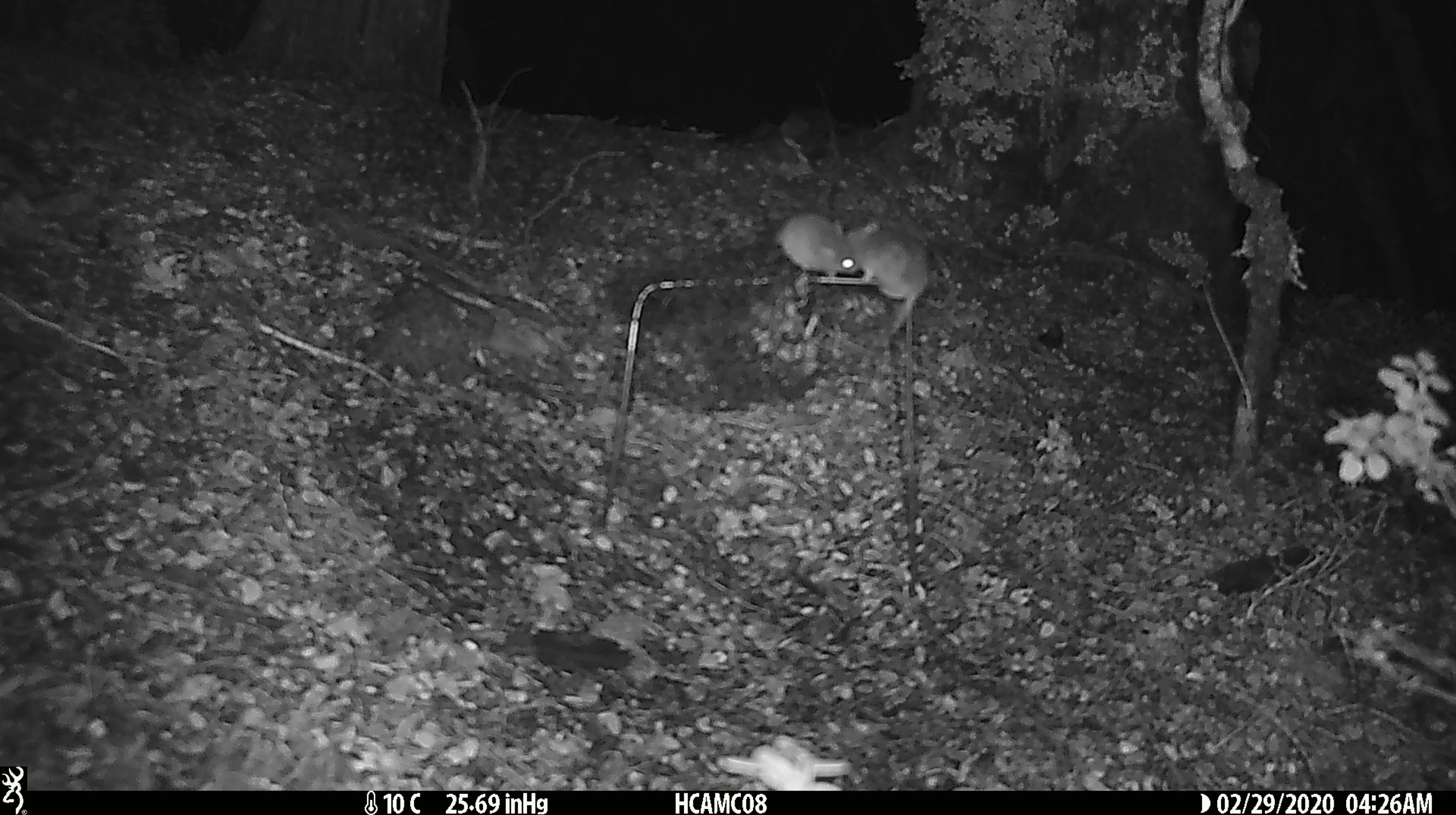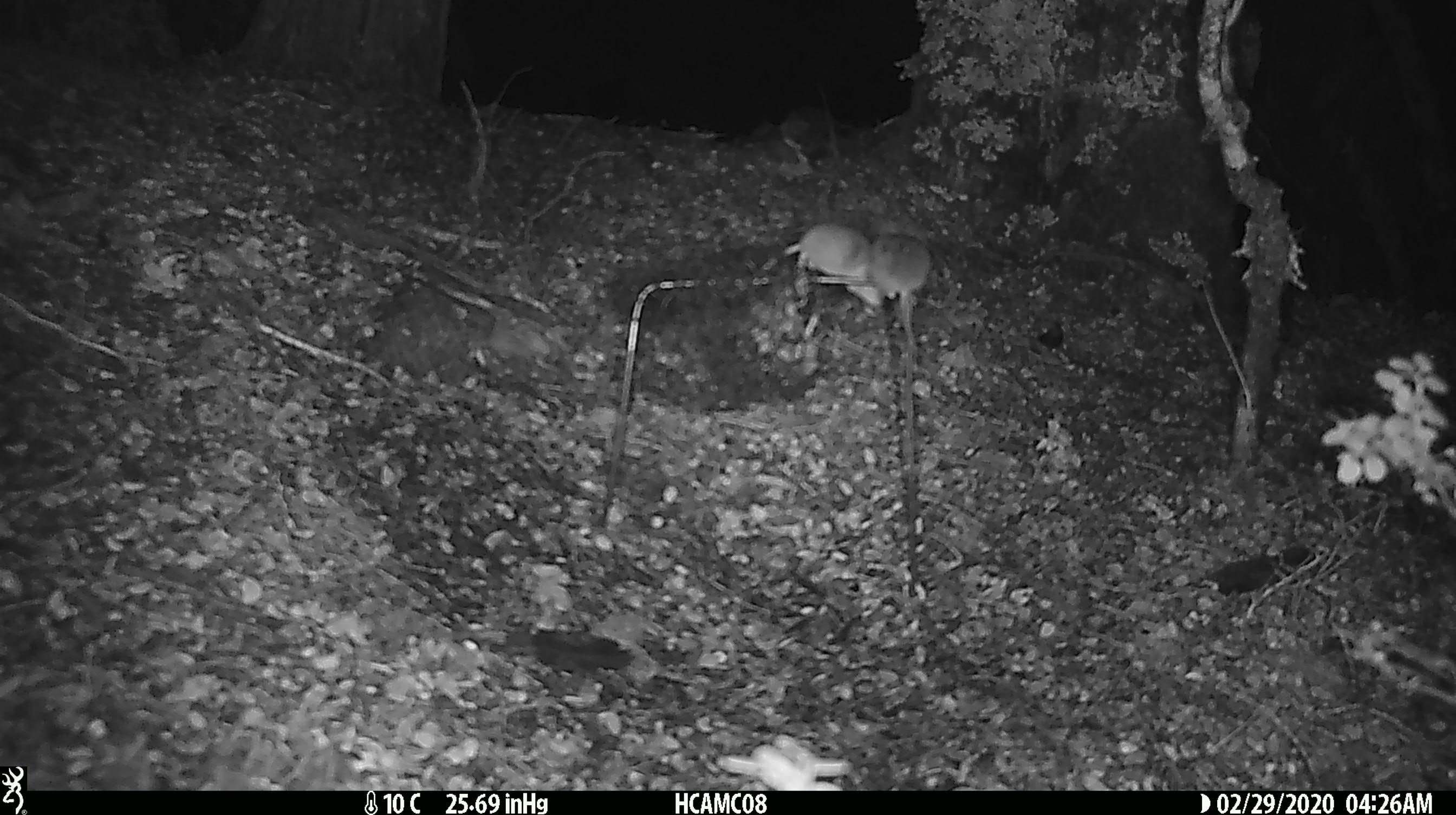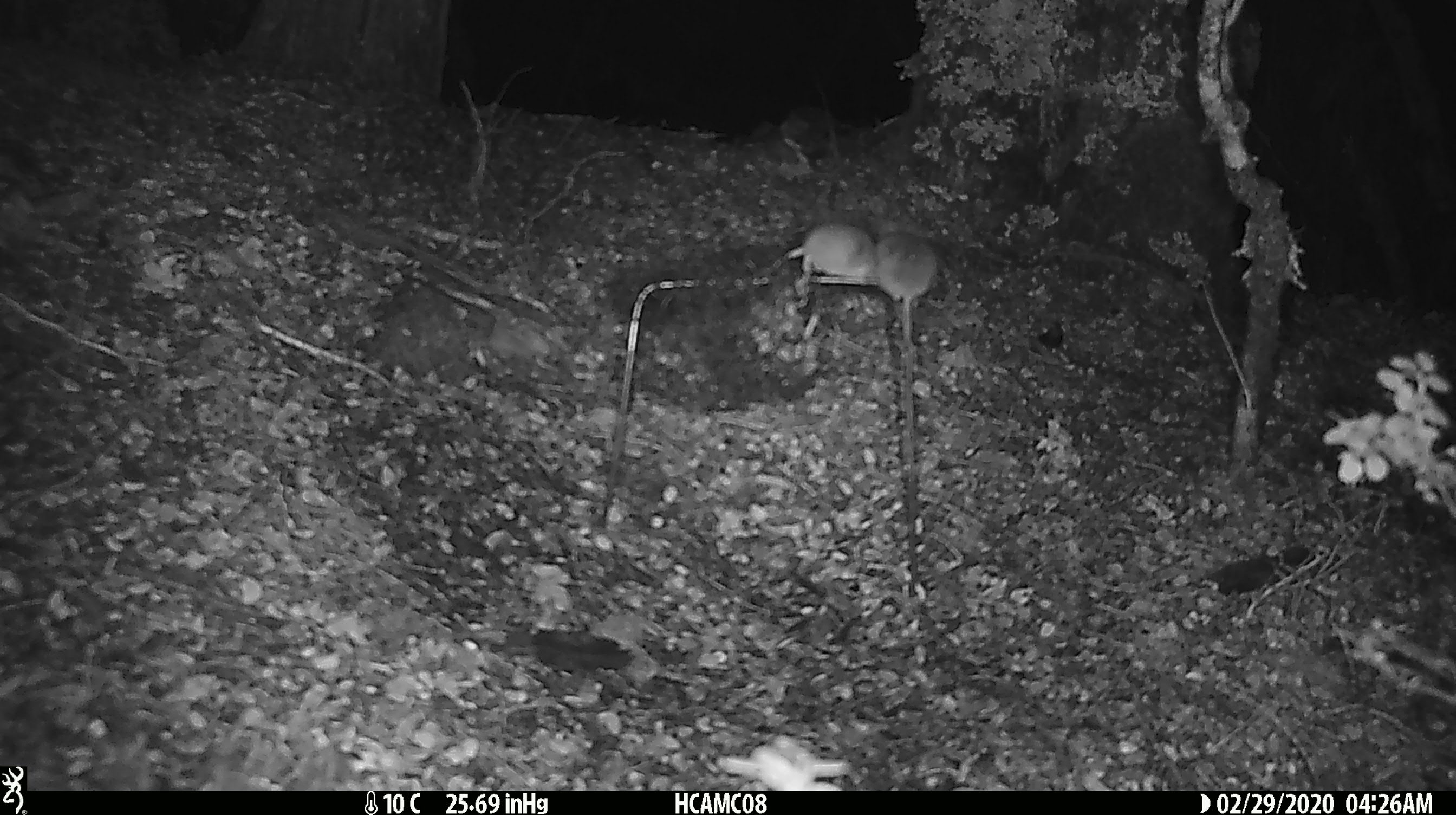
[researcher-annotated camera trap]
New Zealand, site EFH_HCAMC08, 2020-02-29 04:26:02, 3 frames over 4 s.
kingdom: Animalia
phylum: Chordata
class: Mammalia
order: Rodentia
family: Muridae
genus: Mus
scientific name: Mus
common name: mouse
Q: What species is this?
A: Mouse (Mus).